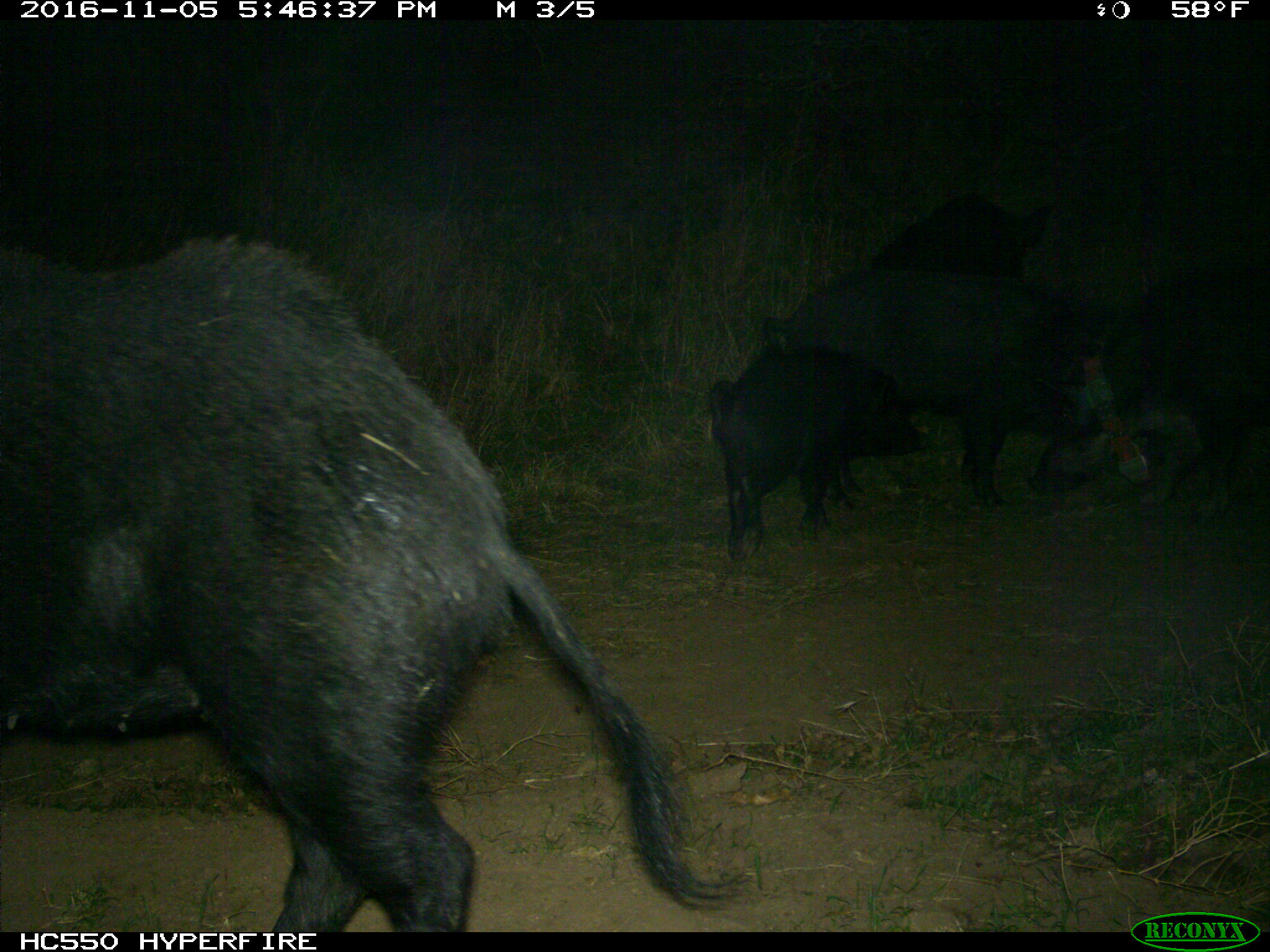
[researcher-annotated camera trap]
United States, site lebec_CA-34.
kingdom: Animalia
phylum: Chordata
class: Mammalia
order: Artiodactyla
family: Suidae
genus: Sus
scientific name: Sus scrofa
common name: wild boar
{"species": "Sus scrofa (wild boar)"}